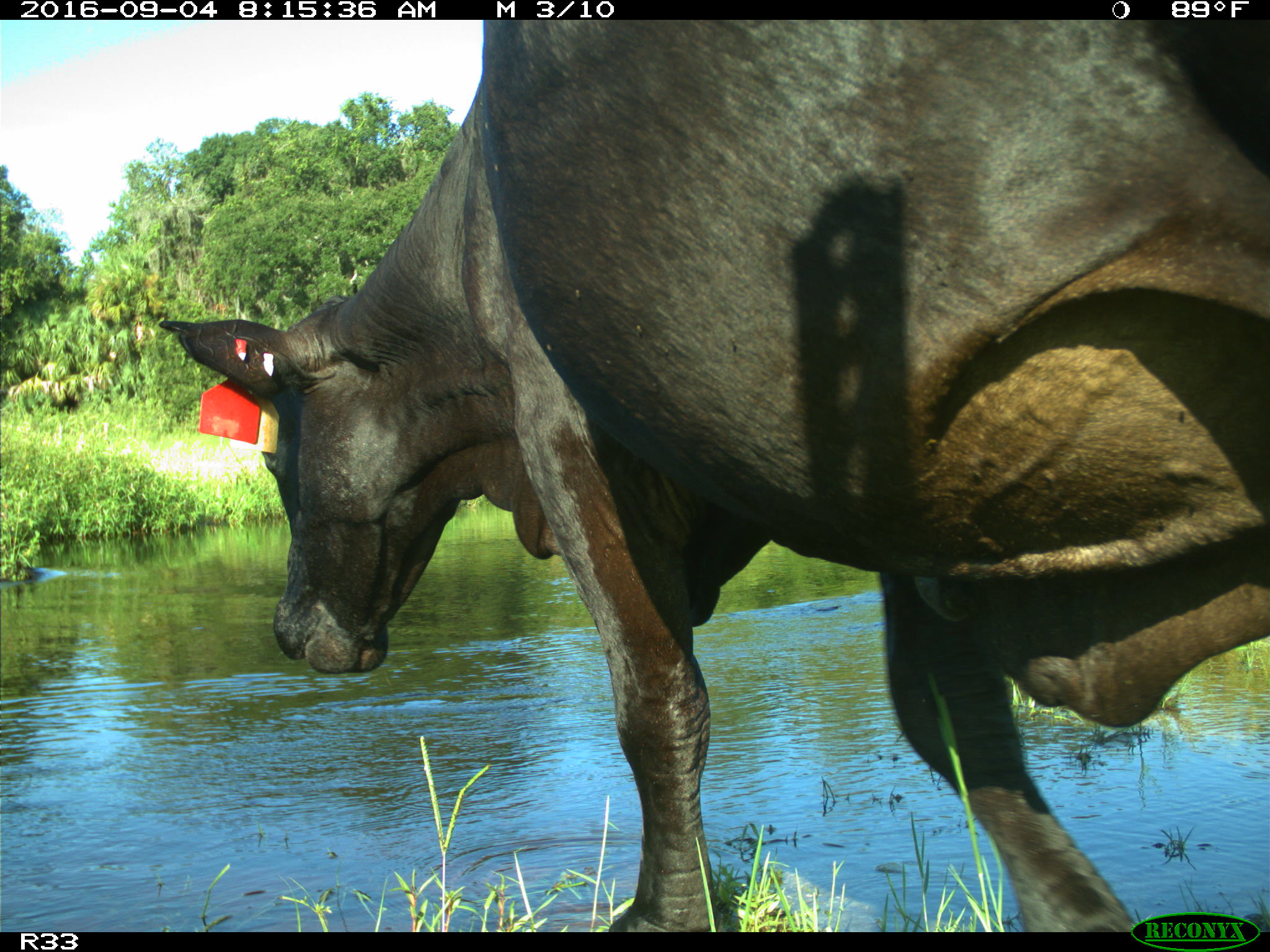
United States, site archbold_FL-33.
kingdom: Animalia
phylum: Chordata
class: Mammalia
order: Artiodactyla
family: Bovidae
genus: Bos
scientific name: Bos taurus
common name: domestic cow